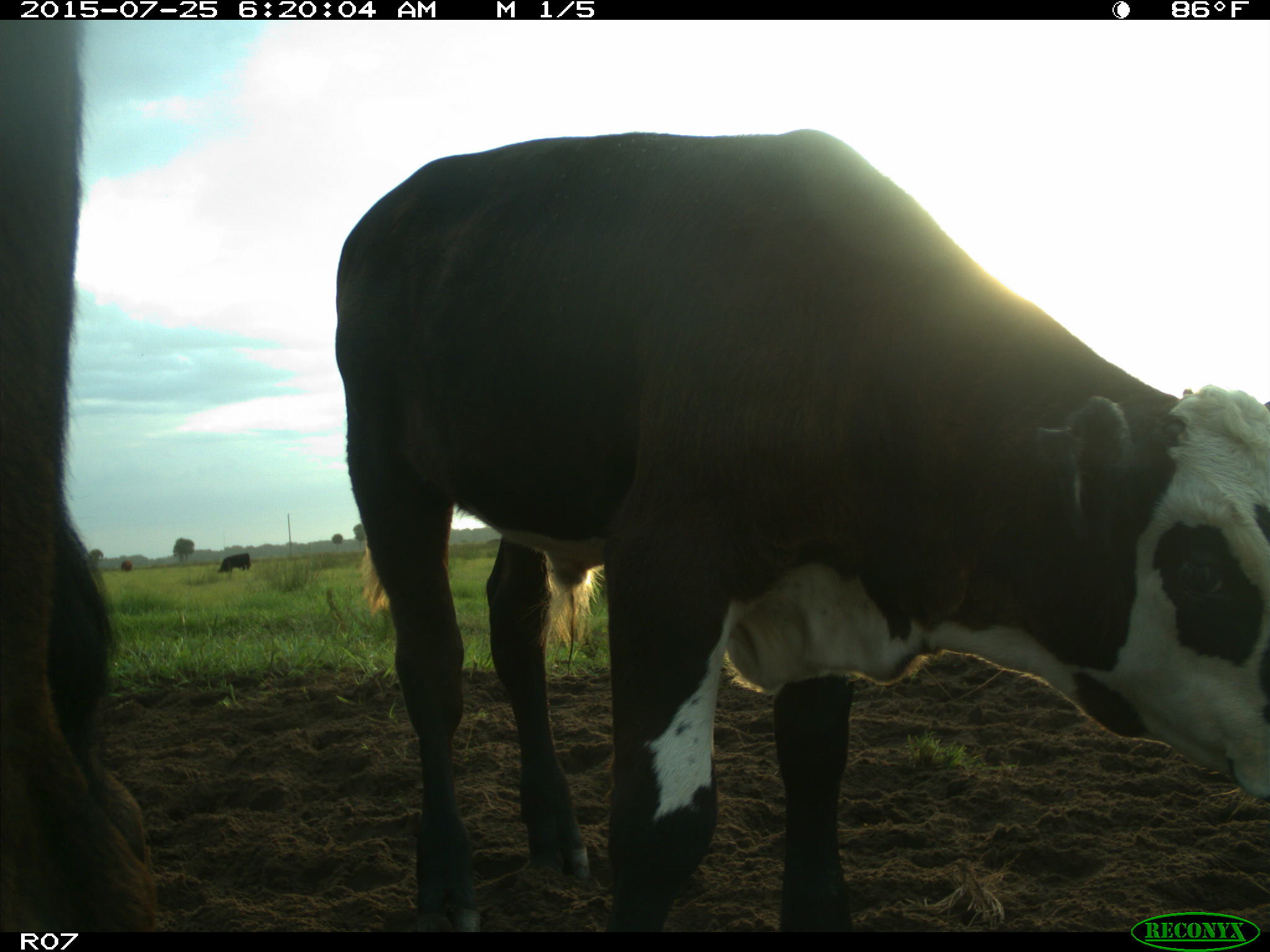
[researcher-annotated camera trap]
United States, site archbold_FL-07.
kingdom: Animalia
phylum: Chordata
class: Mammalia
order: Artiodactyla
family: Bovidae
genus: Bos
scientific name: Bos taurus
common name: domestic cow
Bos taurus (domestic cow).